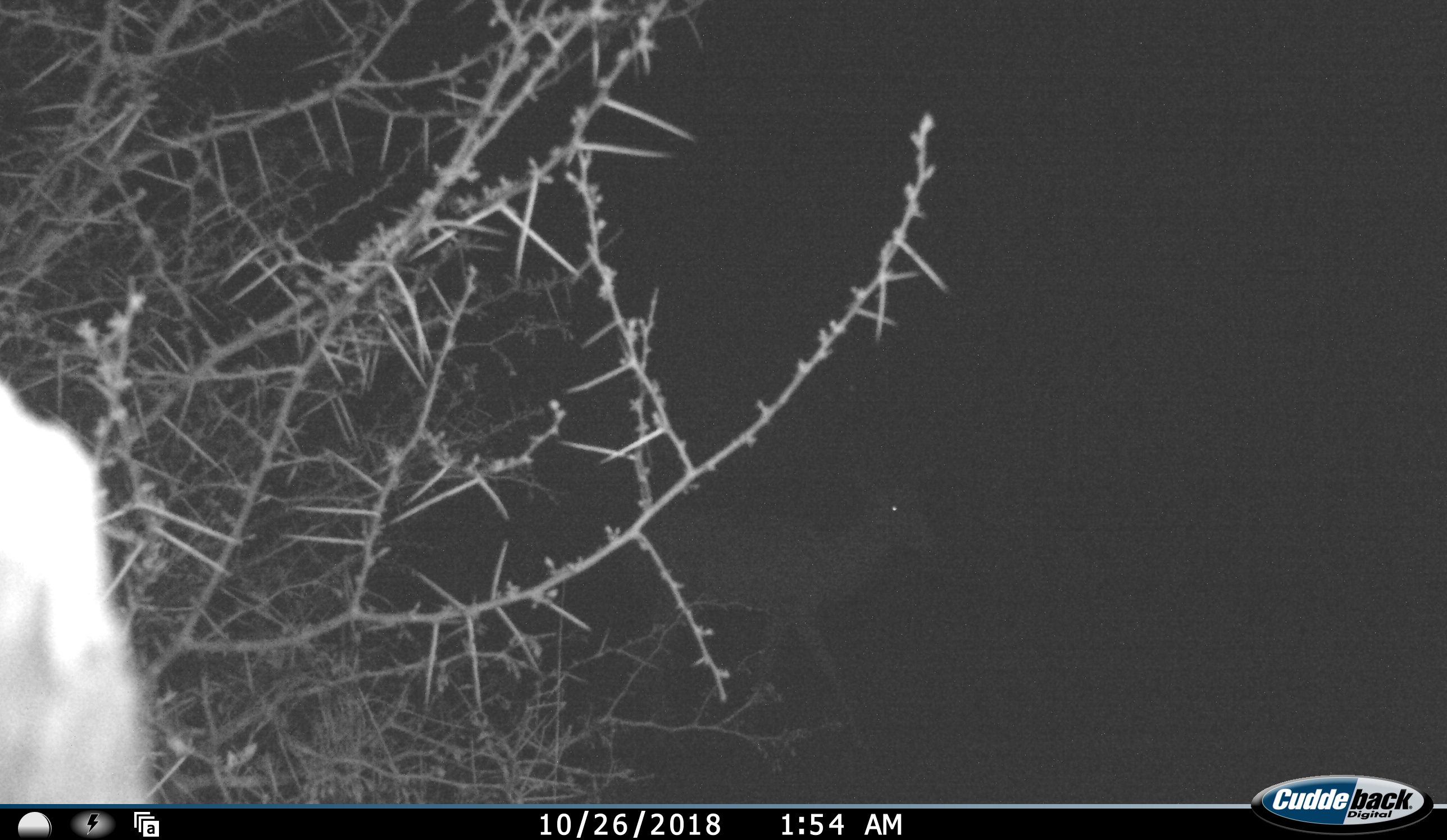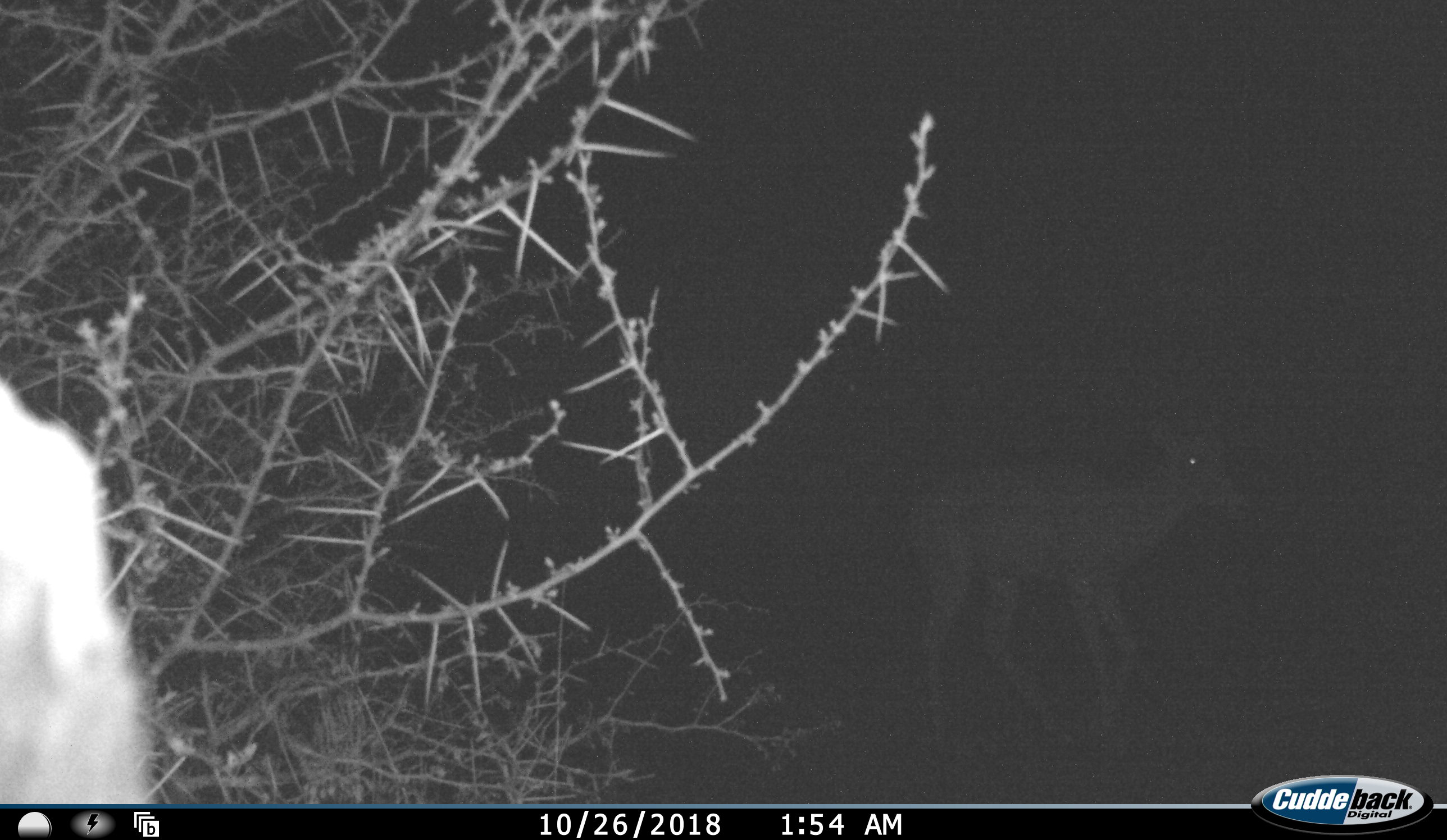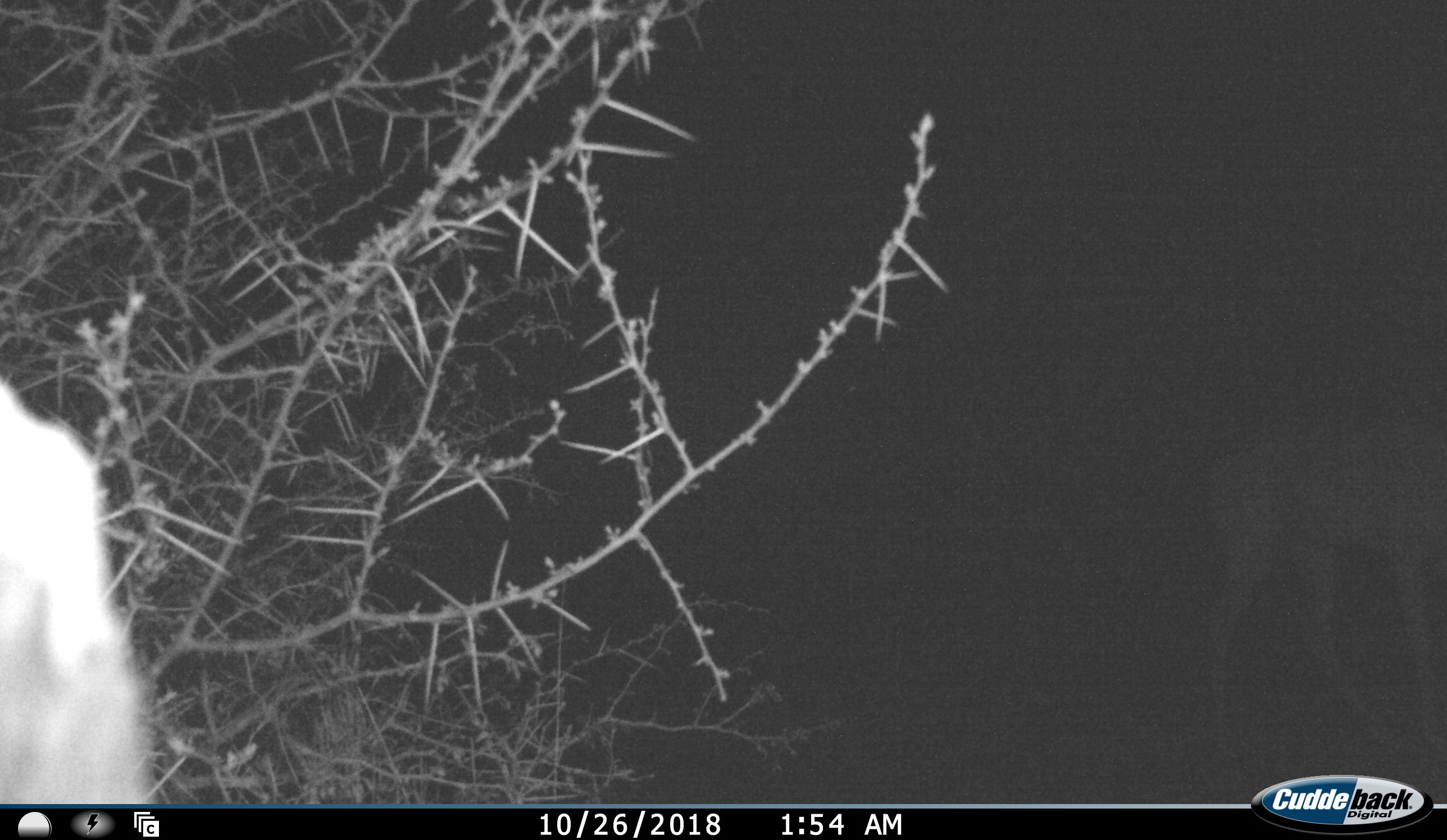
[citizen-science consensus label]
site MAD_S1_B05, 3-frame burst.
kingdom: Animalia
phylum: Chordata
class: Mammalia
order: Artiodactyla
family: Bovidae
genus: Aepyceros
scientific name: Aepyceros melampus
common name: impala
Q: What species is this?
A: Impala (Aepyceros melampus).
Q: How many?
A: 1.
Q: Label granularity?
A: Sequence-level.